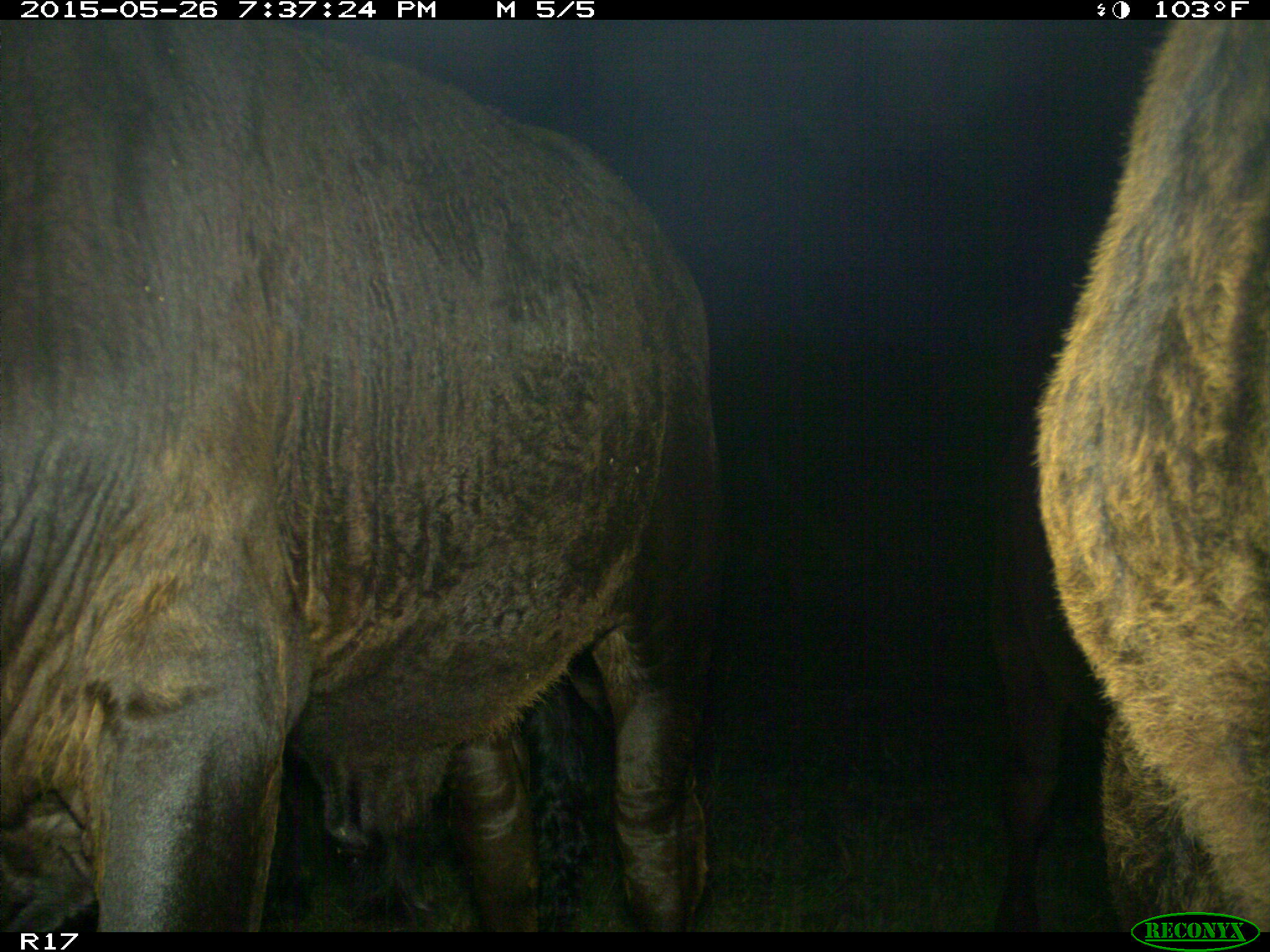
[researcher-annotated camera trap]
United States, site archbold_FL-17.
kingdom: Animalia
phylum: Chordata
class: Mammalia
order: Artiodactyla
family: Bovidae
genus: Bos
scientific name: Bos taurus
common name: domestic cow